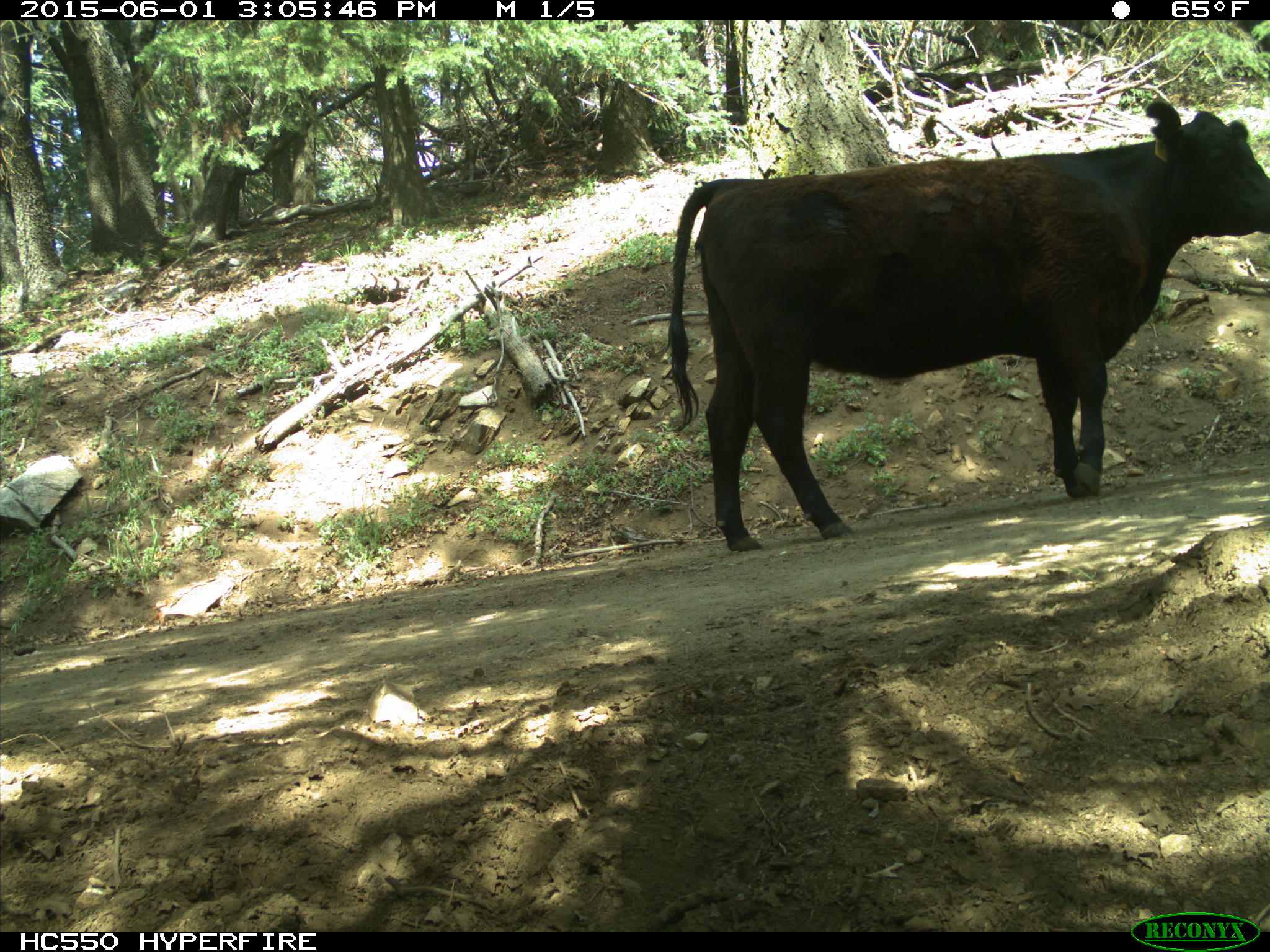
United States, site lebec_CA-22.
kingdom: Animalia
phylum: Chordata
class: Mammalia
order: Artiodactyla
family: Bovidae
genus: Bos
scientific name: Bos taurus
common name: domestic cow